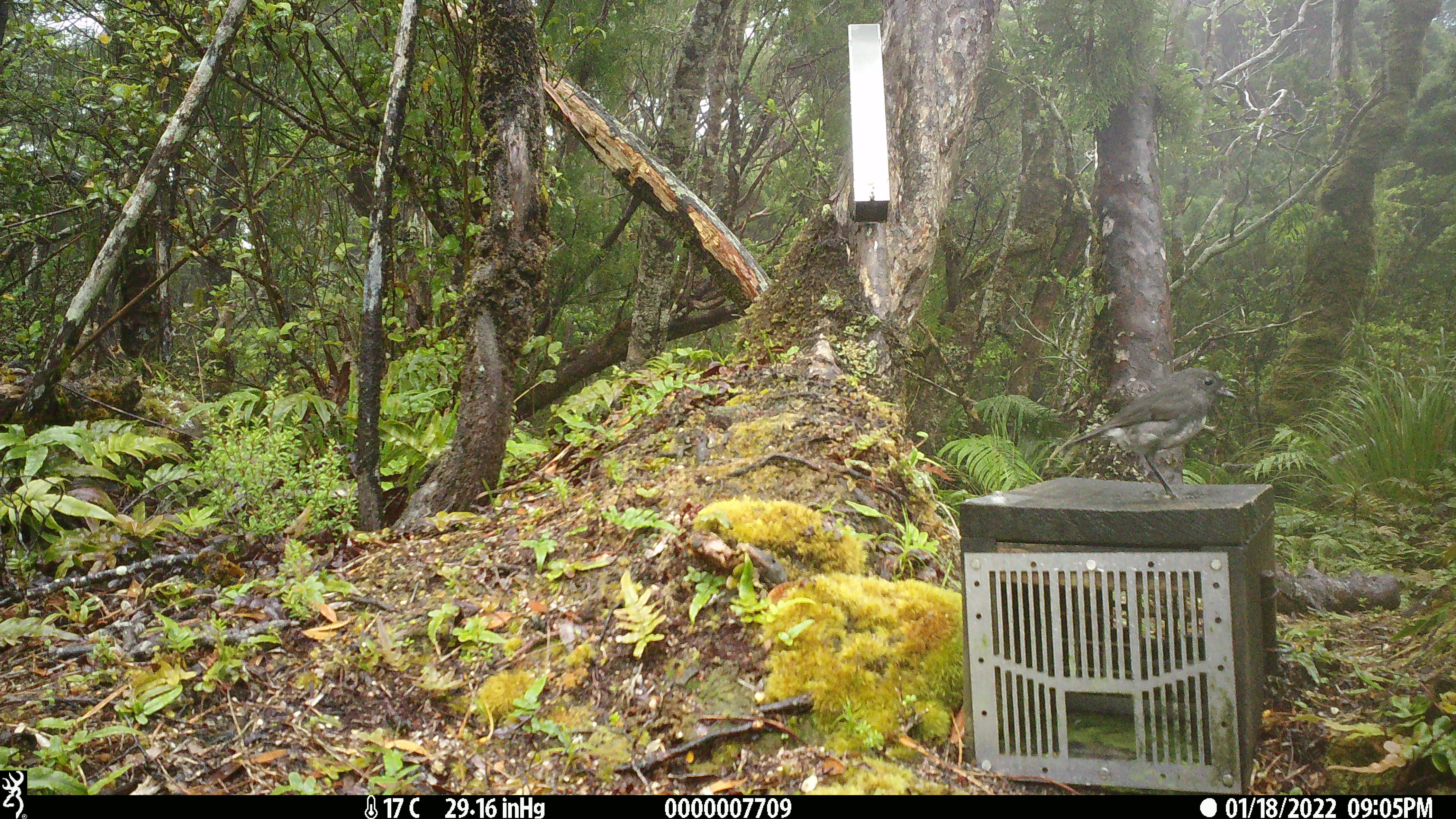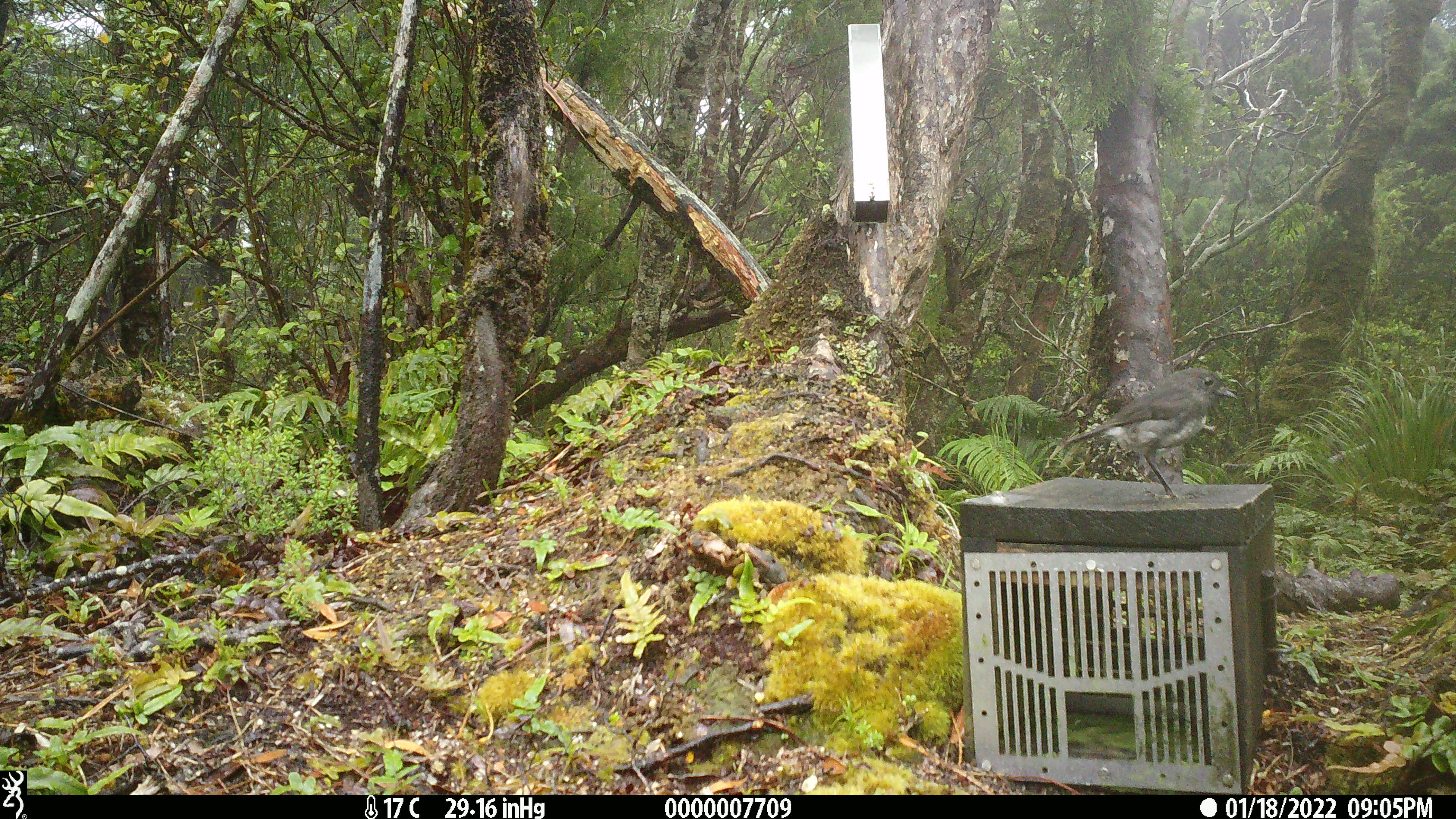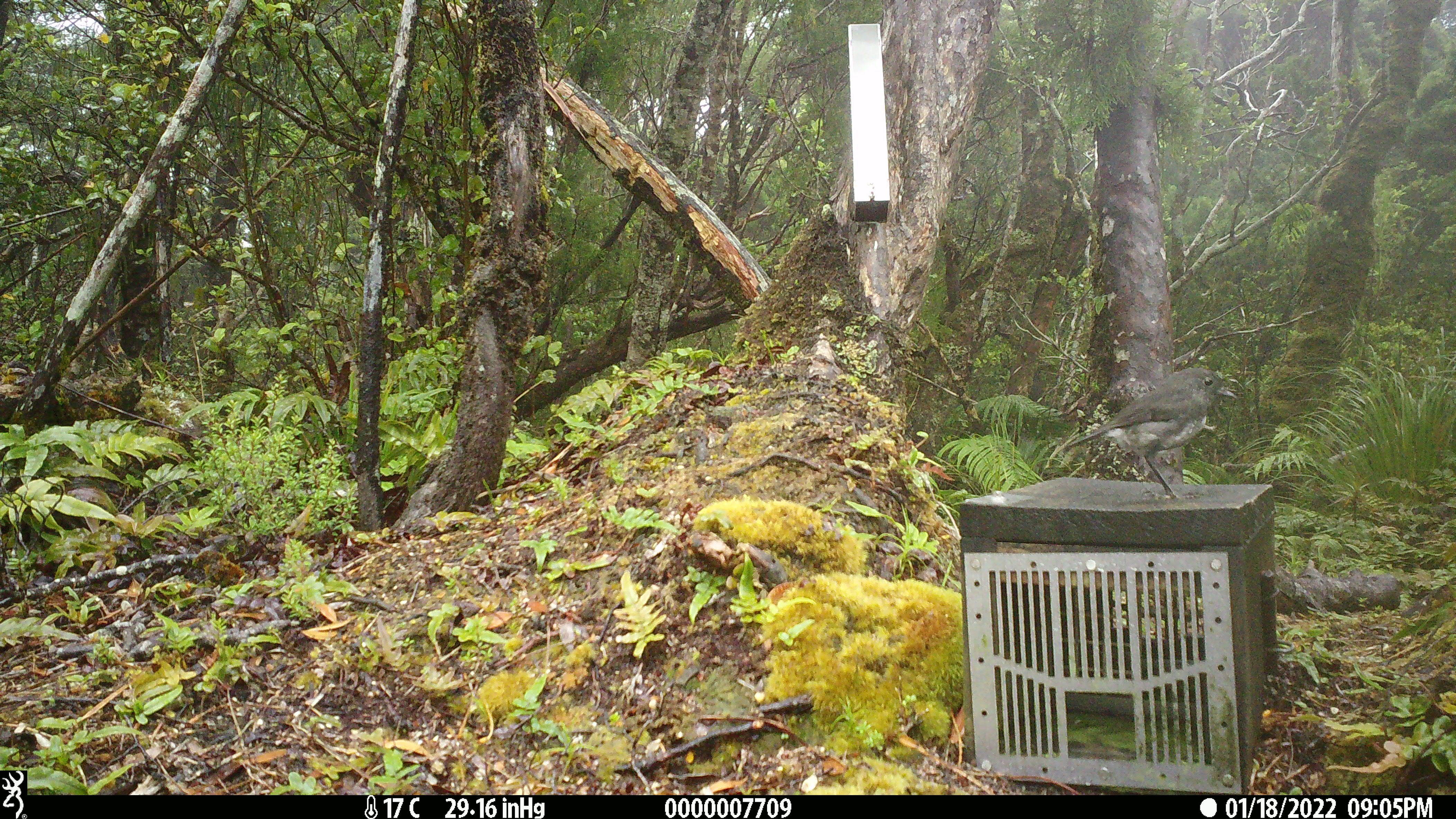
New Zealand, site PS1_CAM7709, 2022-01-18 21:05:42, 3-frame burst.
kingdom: Animalia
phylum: Chordata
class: Aves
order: Passeriformes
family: Petroicidae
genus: Petroica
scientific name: Petroica australis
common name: new zealand robin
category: robin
Robin (new zealand robin) (Petroica australis).